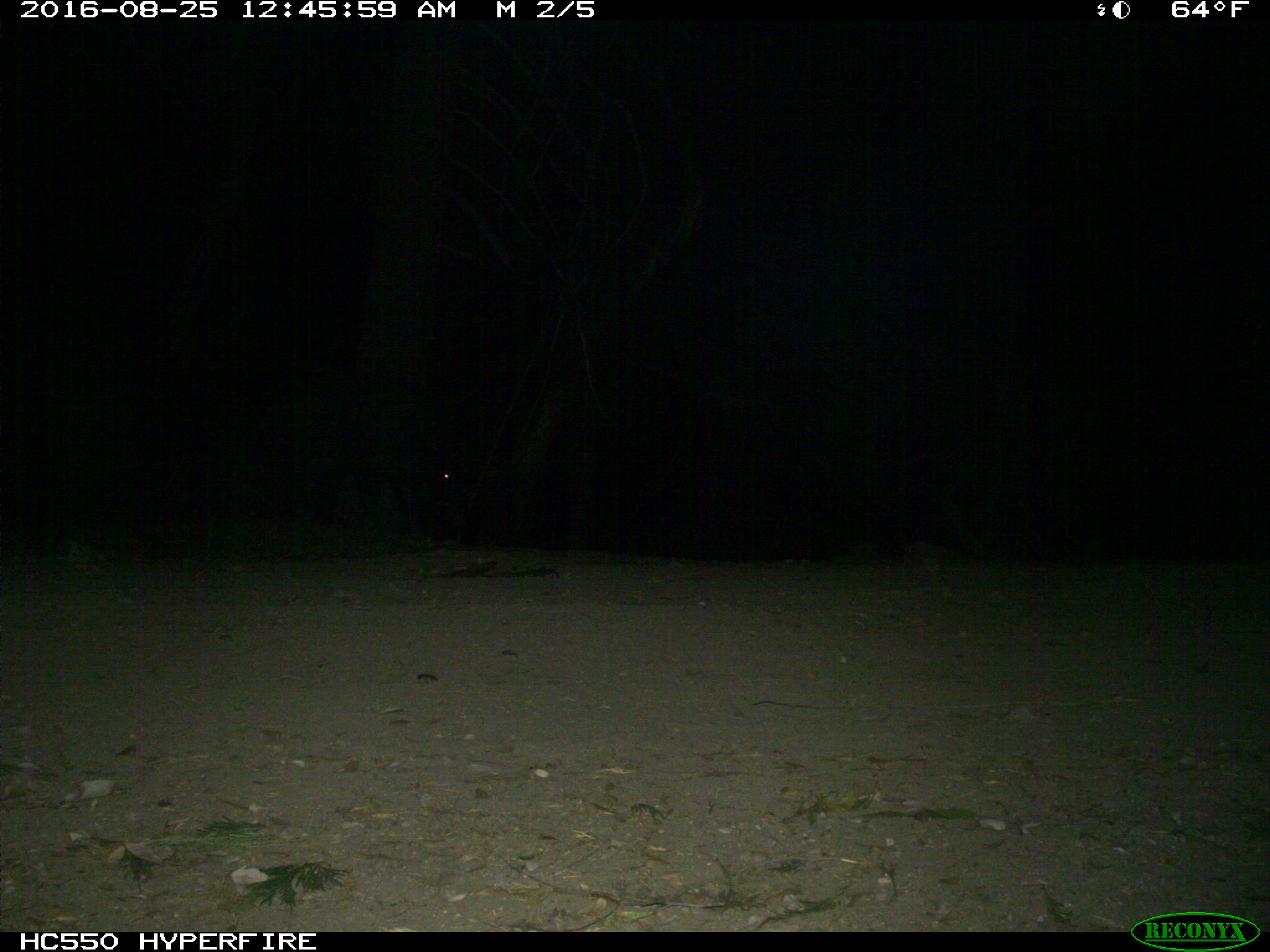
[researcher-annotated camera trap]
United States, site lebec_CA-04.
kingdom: Animalia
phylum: Chordata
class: Mammalia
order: Artiodactyla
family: Suidae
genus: Sus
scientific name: Sus scrofa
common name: wild boar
Sus scrofa (wild boar).